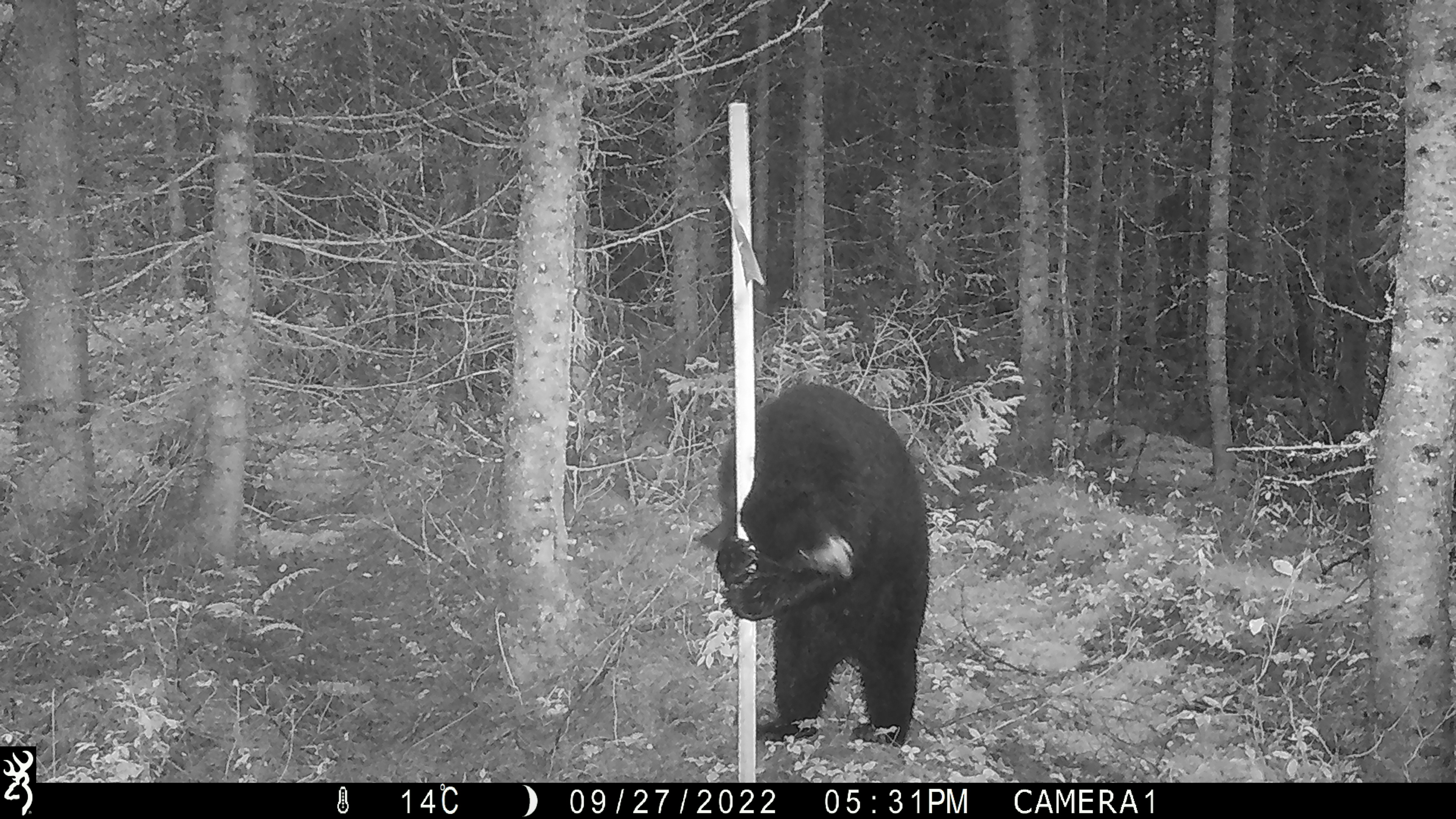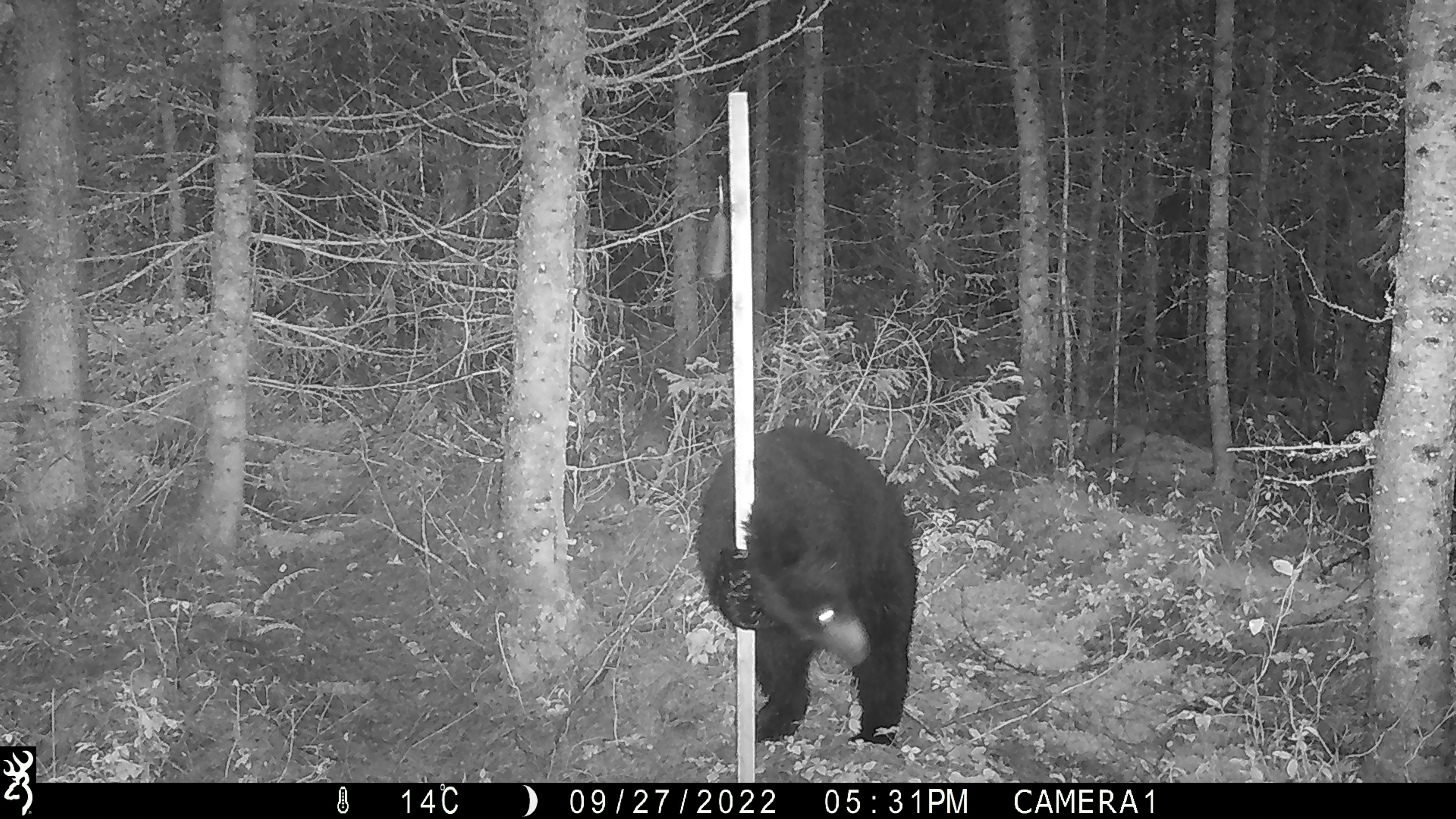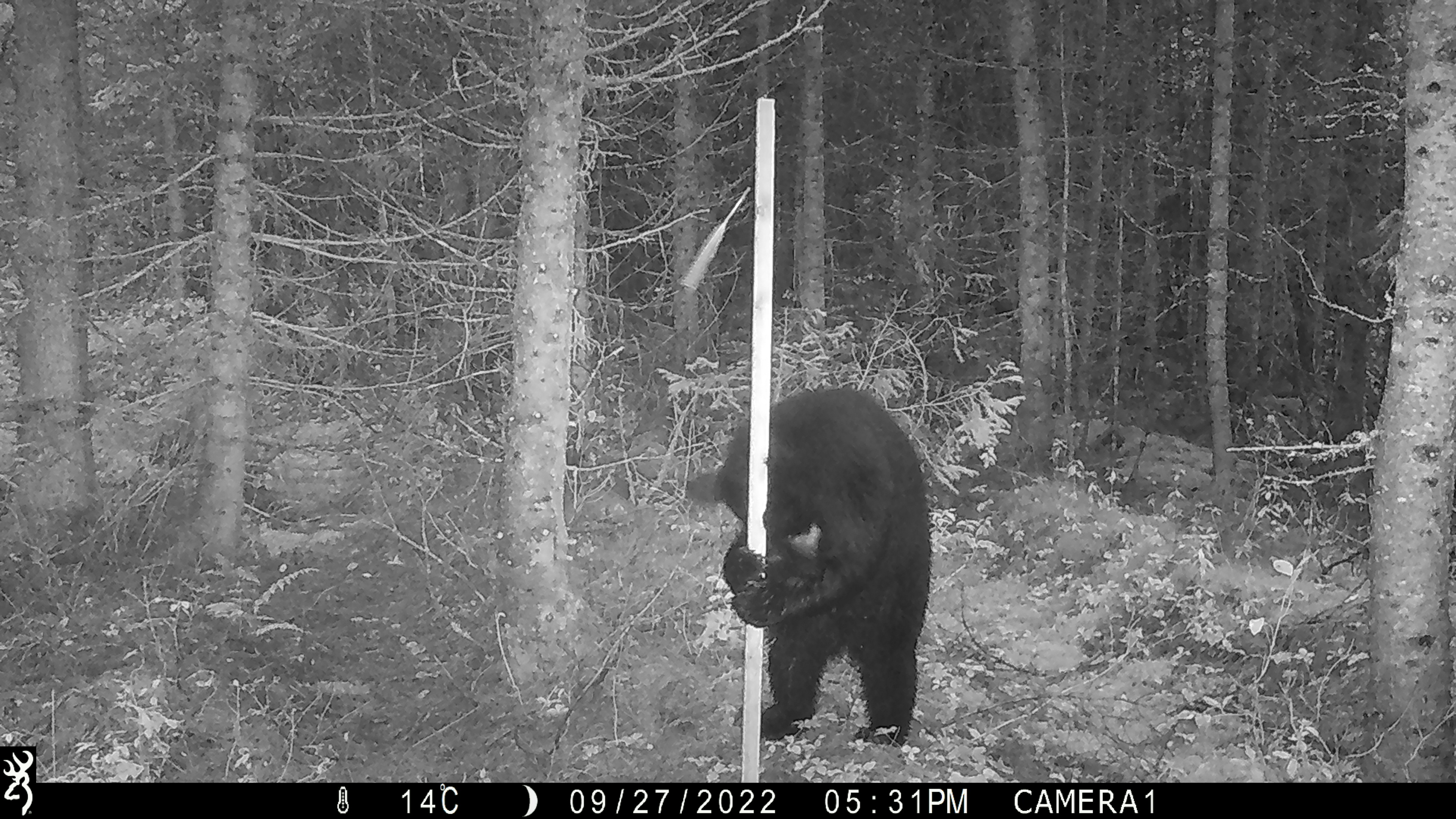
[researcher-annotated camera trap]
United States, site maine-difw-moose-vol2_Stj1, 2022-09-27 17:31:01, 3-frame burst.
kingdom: Animalia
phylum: Chordata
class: Mammalia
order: Carnivora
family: Ursidae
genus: Ursus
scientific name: Ursus americanus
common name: black bear